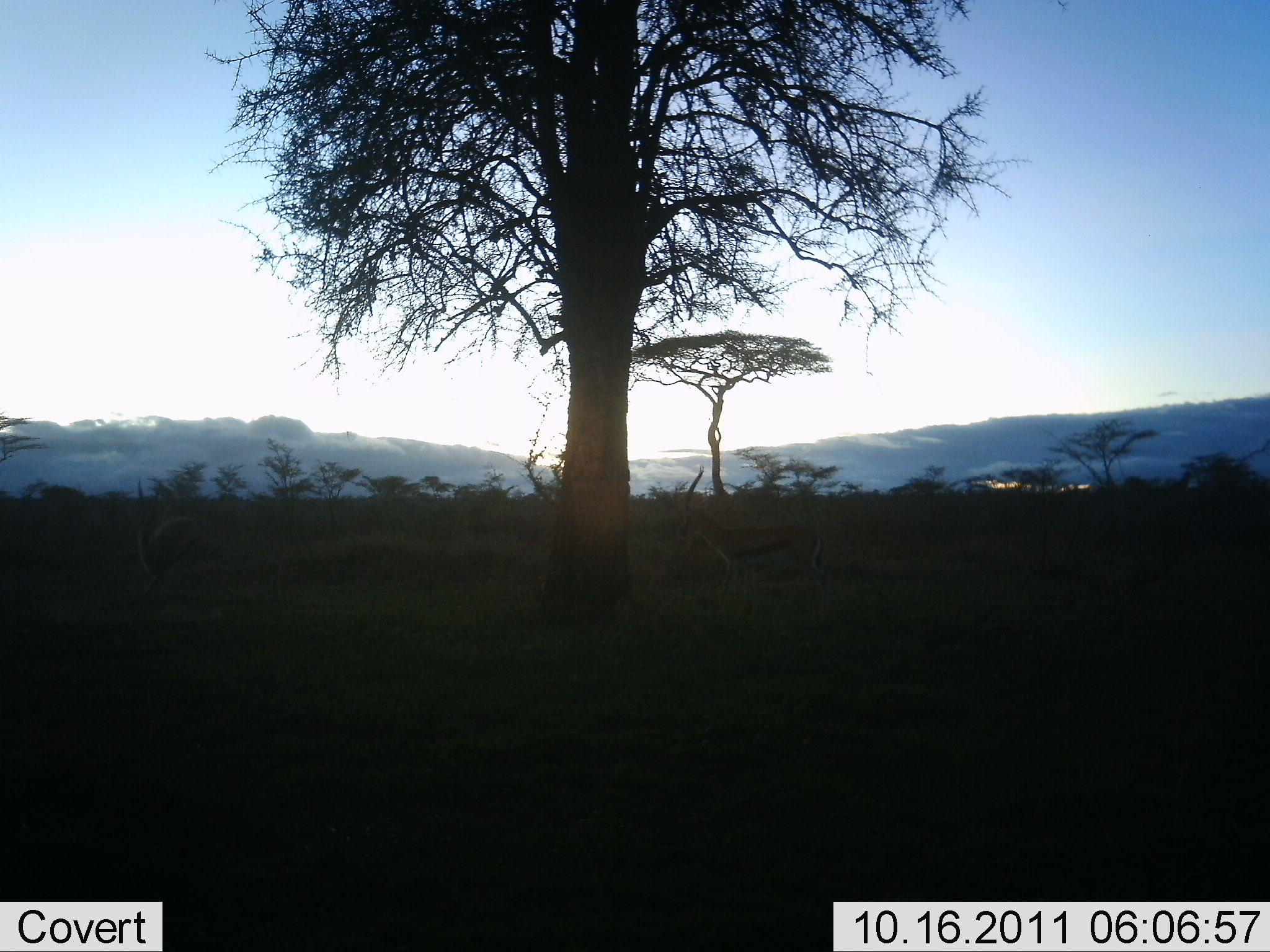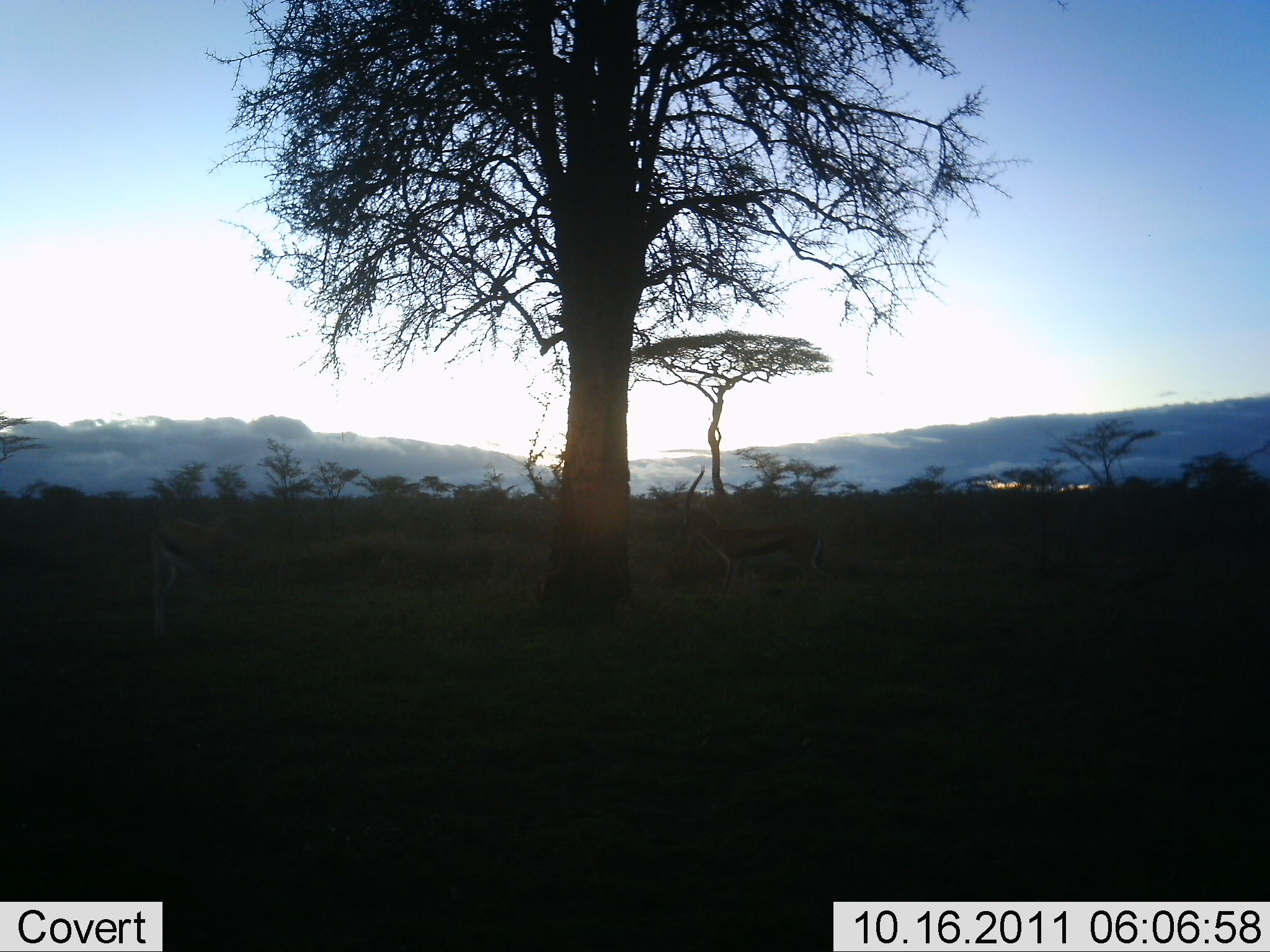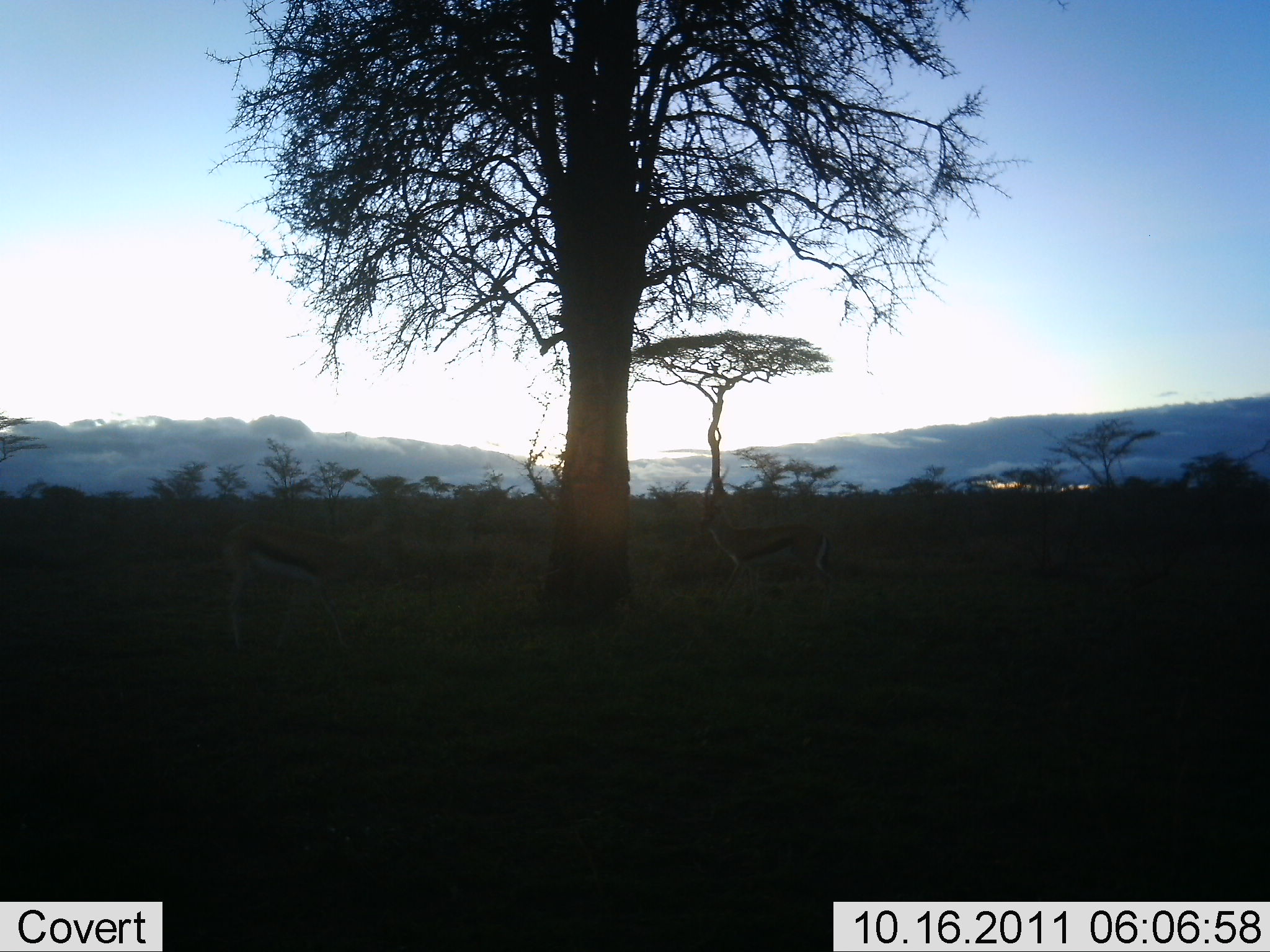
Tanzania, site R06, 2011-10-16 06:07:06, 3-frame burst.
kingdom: Animalia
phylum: Chordata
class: Mammalia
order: Artiodactyla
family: Bovidae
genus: Eudorcas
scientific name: Eudorcas thomsonii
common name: thomson's gazelle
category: gazellethomsons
Gazellethomsons (thomson's gazelle) (Eudorcas thomsonii), count 2. Behavior (volunteer vote fractions): standing 62%, resting 0%, moving 46%, interacting 15%. Young present (vote fraction): 0%. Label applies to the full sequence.